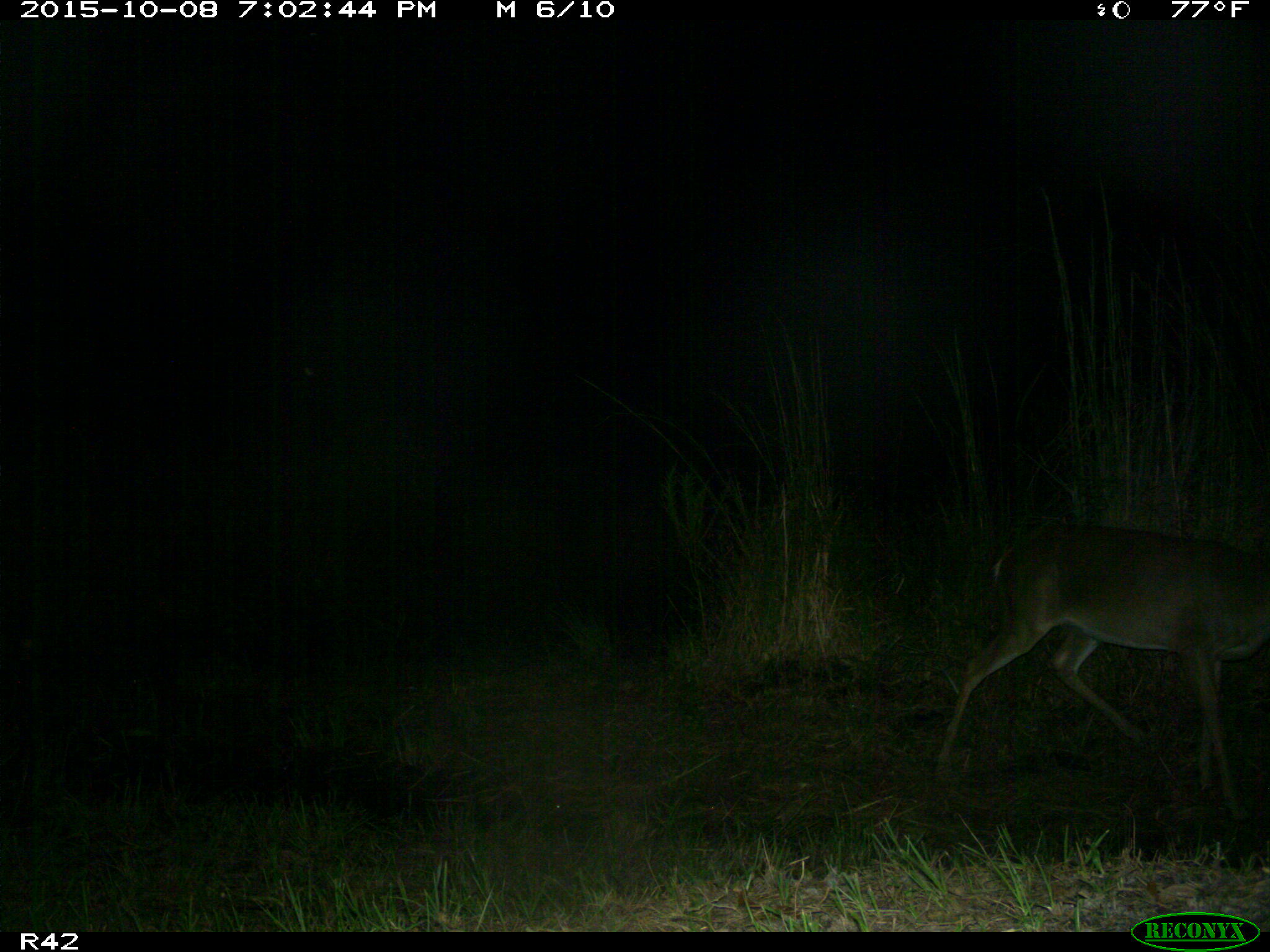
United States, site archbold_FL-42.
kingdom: Animalia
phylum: Chordata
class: Mammalia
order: Artiodactyla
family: Cervidae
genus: Odocoileus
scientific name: Odocoileus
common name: deer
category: unidentified deer